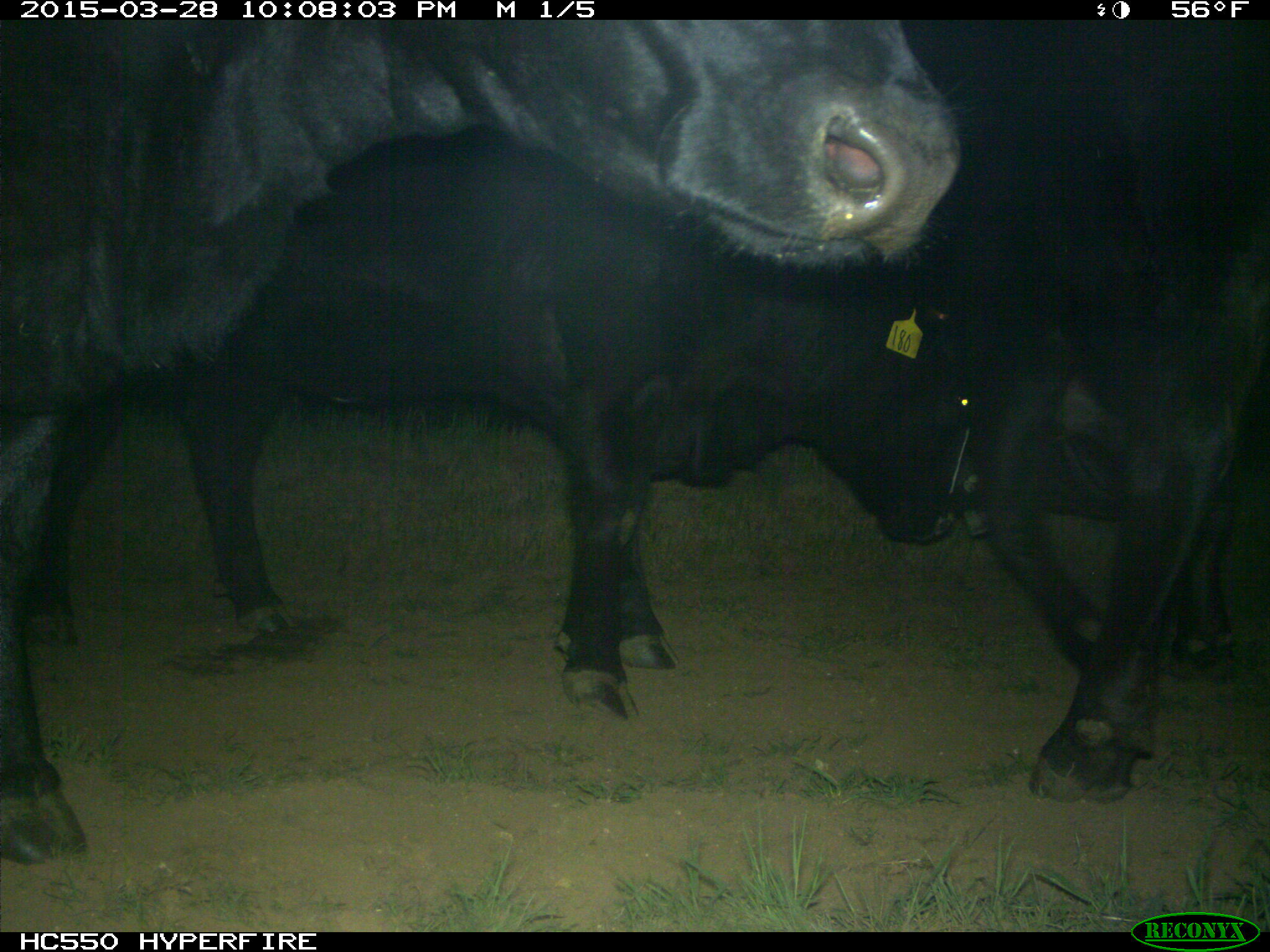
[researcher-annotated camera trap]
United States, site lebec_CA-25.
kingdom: Animalia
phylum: Chordata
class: Mammalia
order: Artiodactyla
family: Bovidae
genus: Bos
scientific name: Bos taurus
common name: domestic cow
Bos taurus (domestic cow).